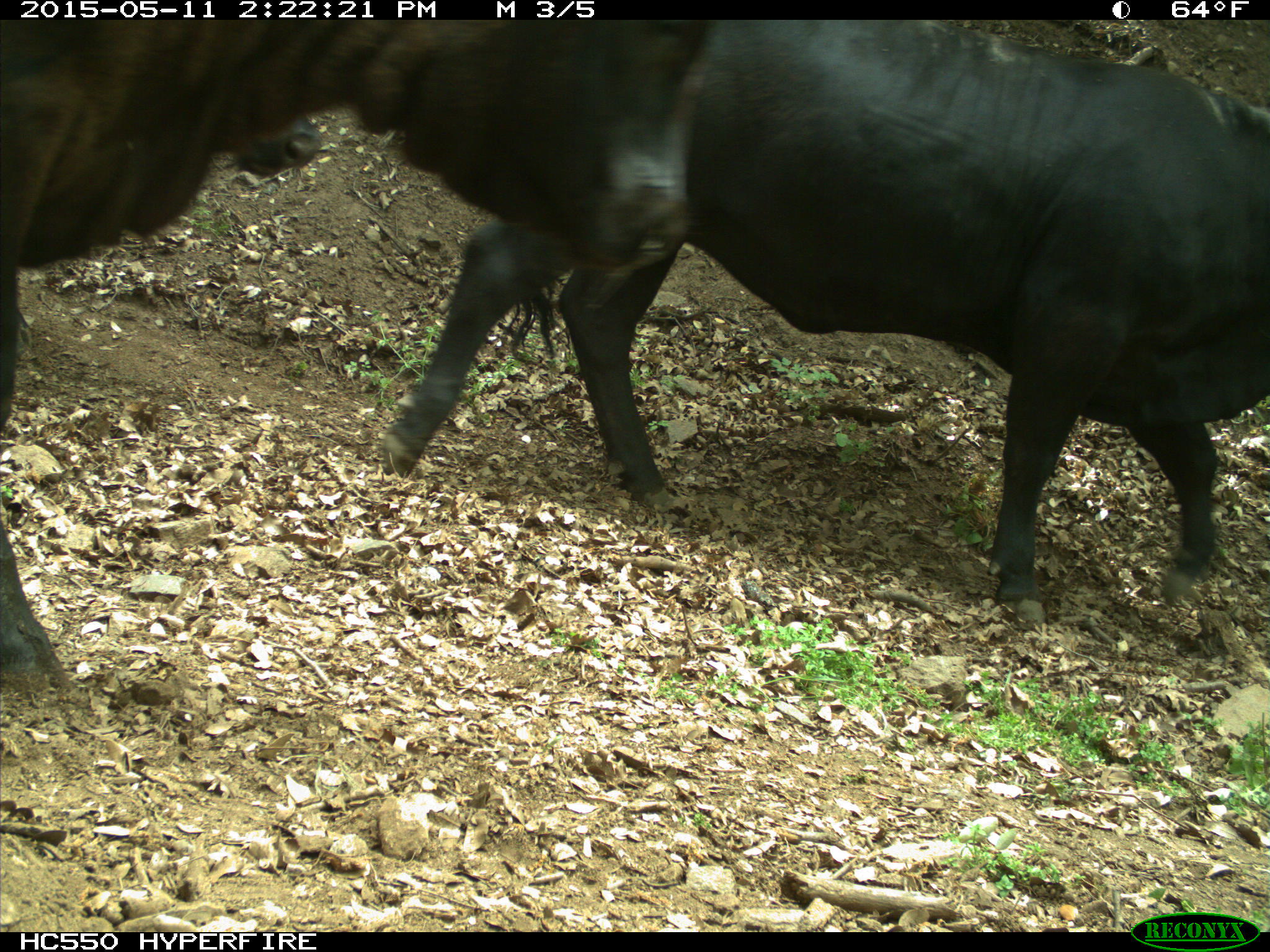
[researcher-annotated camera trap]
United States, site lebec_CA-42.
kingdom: Animalia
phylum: Chordata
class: Mammalia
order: Artiodactyla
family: Bovidae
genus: Bos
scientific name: Bos taurus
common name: domestic cow